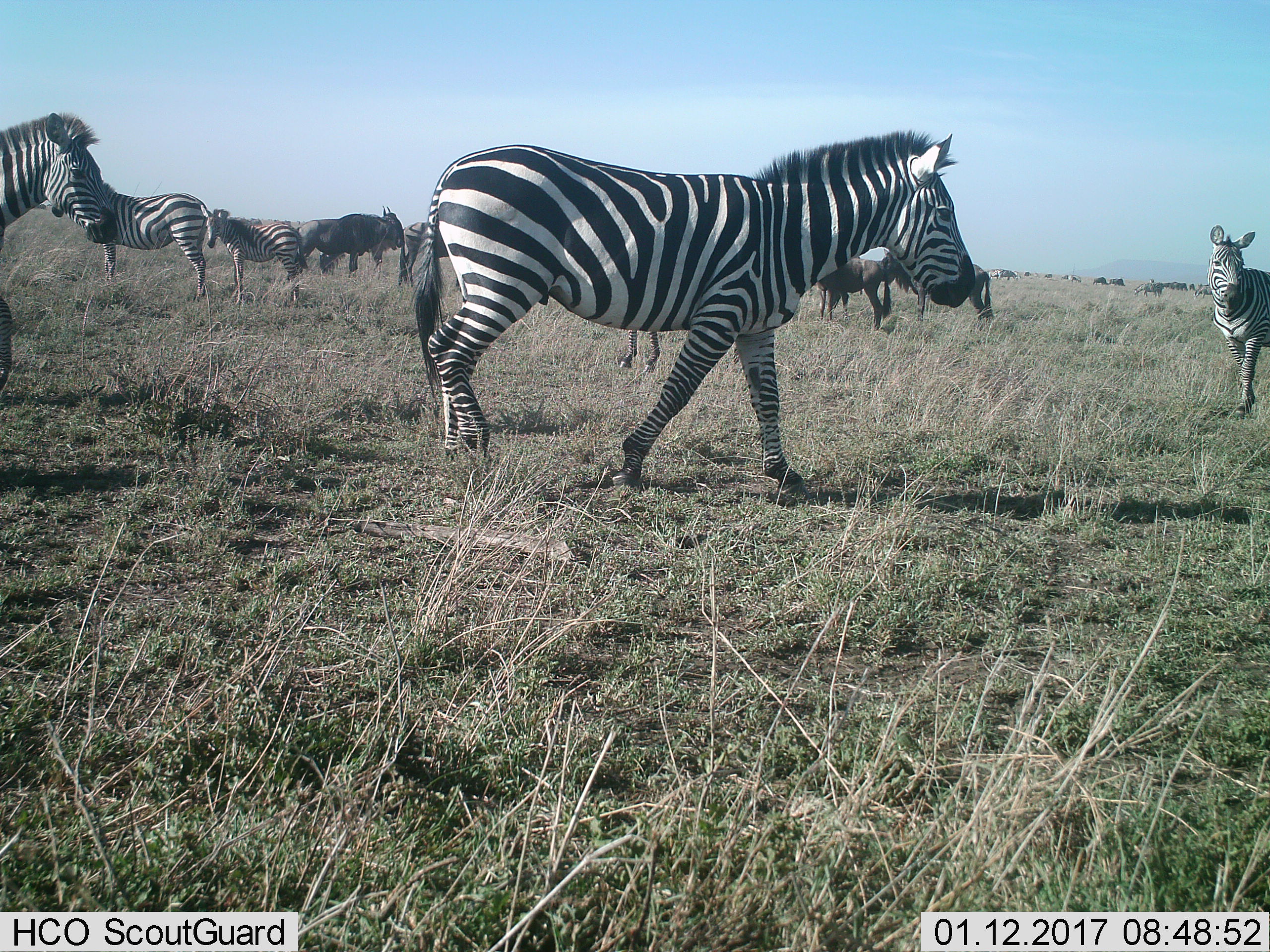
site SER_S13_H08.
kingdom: Animalia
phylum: Chordata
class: Mammalia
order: Artiodactyla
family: Bovidae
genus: Connochaetes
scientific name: Connochaetes taurinus taurinus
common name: blue wildebeest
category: wildebeestblue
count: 9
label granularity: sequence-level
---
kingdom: Animalia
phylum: Chordata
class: Mammalia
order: Perissodactyla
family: Equidae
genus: Equus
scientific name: Equus quagga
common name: plains zebra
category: zebraplains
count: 6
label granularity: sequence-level